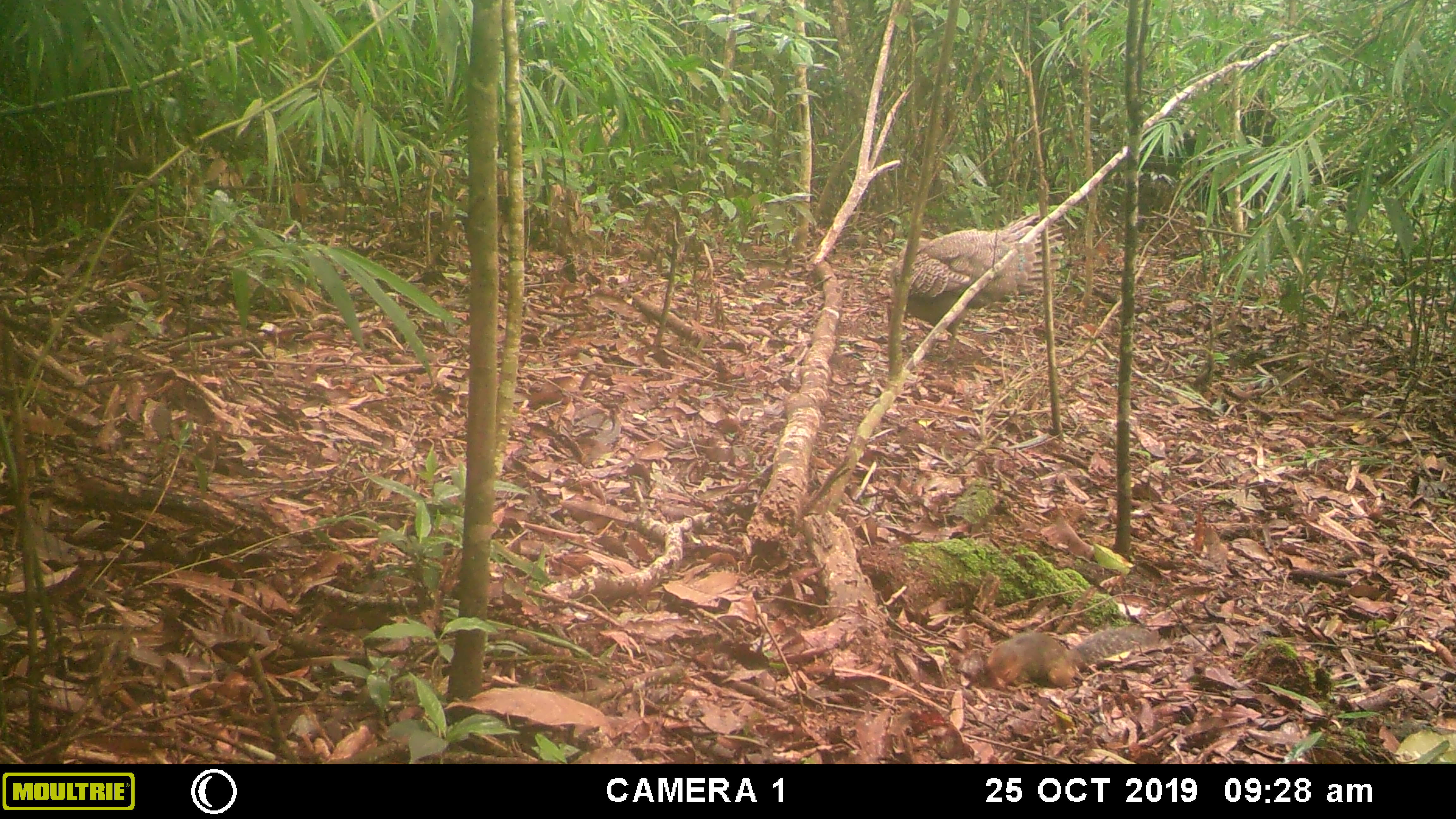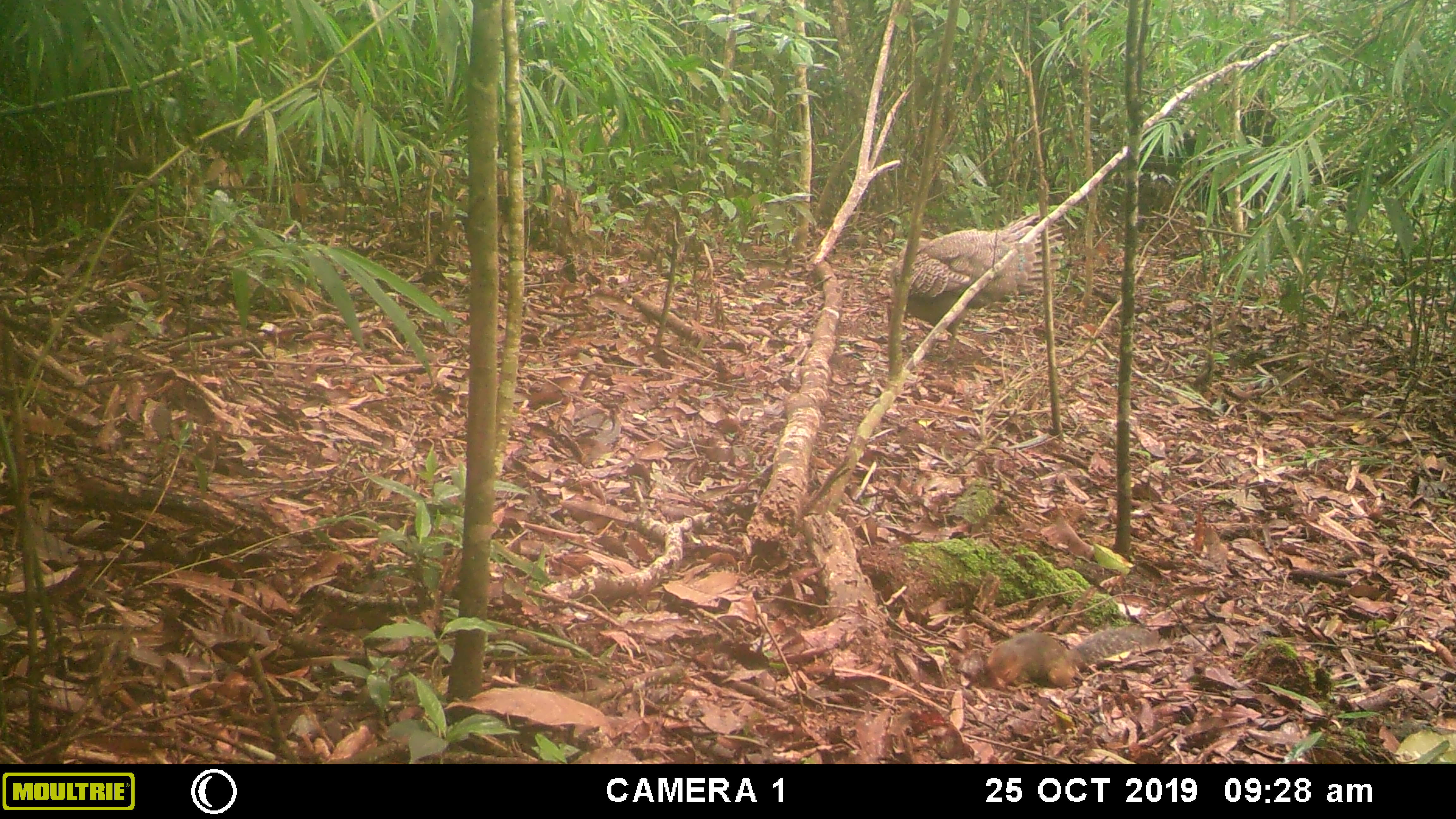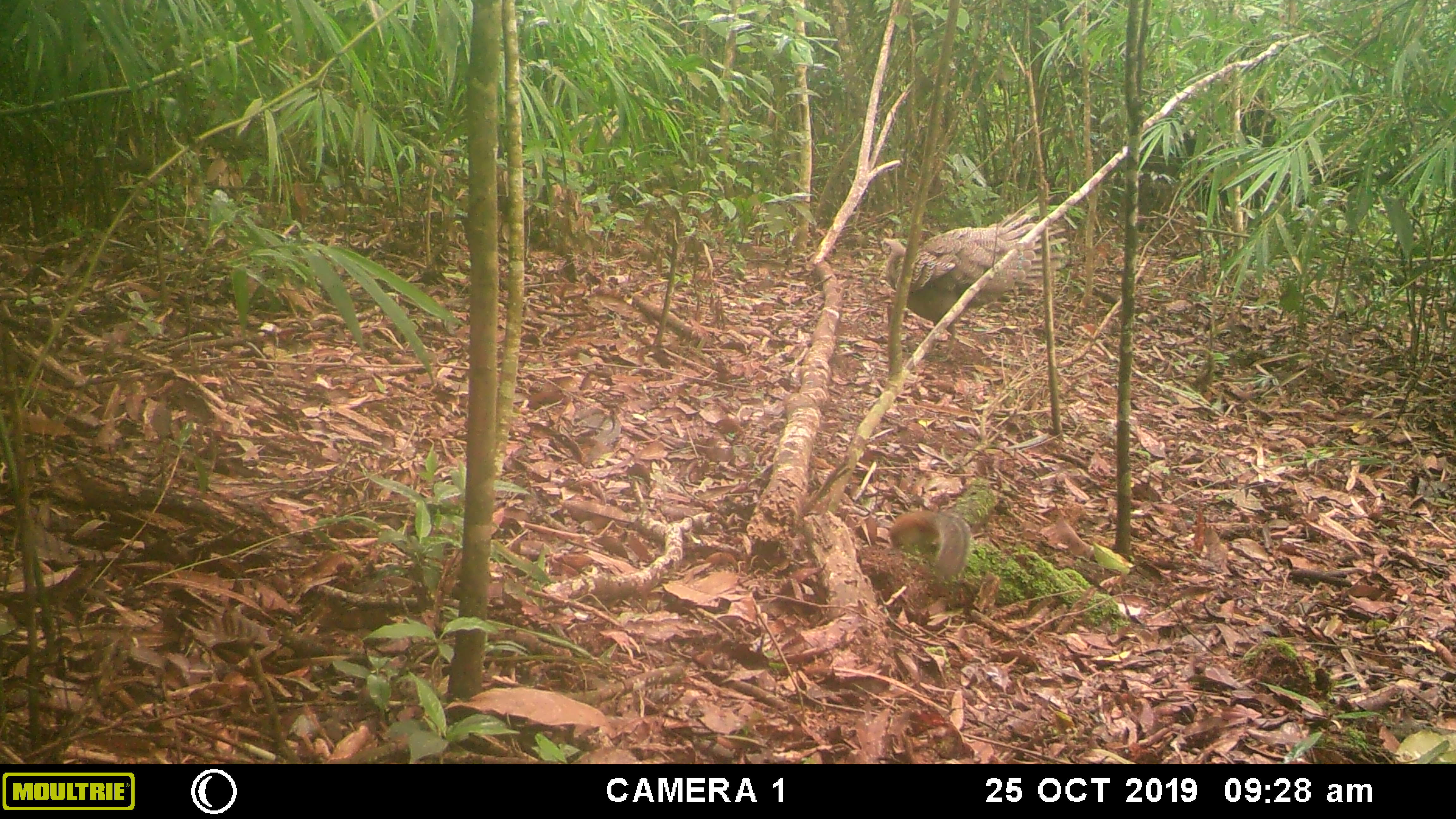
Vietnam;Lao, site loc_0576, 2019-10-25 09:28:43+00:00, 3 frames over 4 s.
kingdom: Animalia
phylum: Chordata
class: Aves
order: Galliformes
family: Phasianidae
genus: Polyplectron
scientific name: Polyplectron bicalcaratum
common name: gray peacock-pheasant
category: grey peacock pheasant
Grey peacock pheasant (gray peacock-pheasant) (Polyplectron bicalcaratum). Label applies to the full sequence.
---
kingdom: Animalia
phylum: Chordata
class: Mammalia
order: Rodentia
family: Sciuridae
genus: Dremomys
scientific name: Dremomys rufigenis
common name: red-cheeked squirrel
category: red cheeked squirrel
Red cheeked squirrel (red-cheeked squirrel) (Dremomys rufigenis). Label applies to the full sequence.